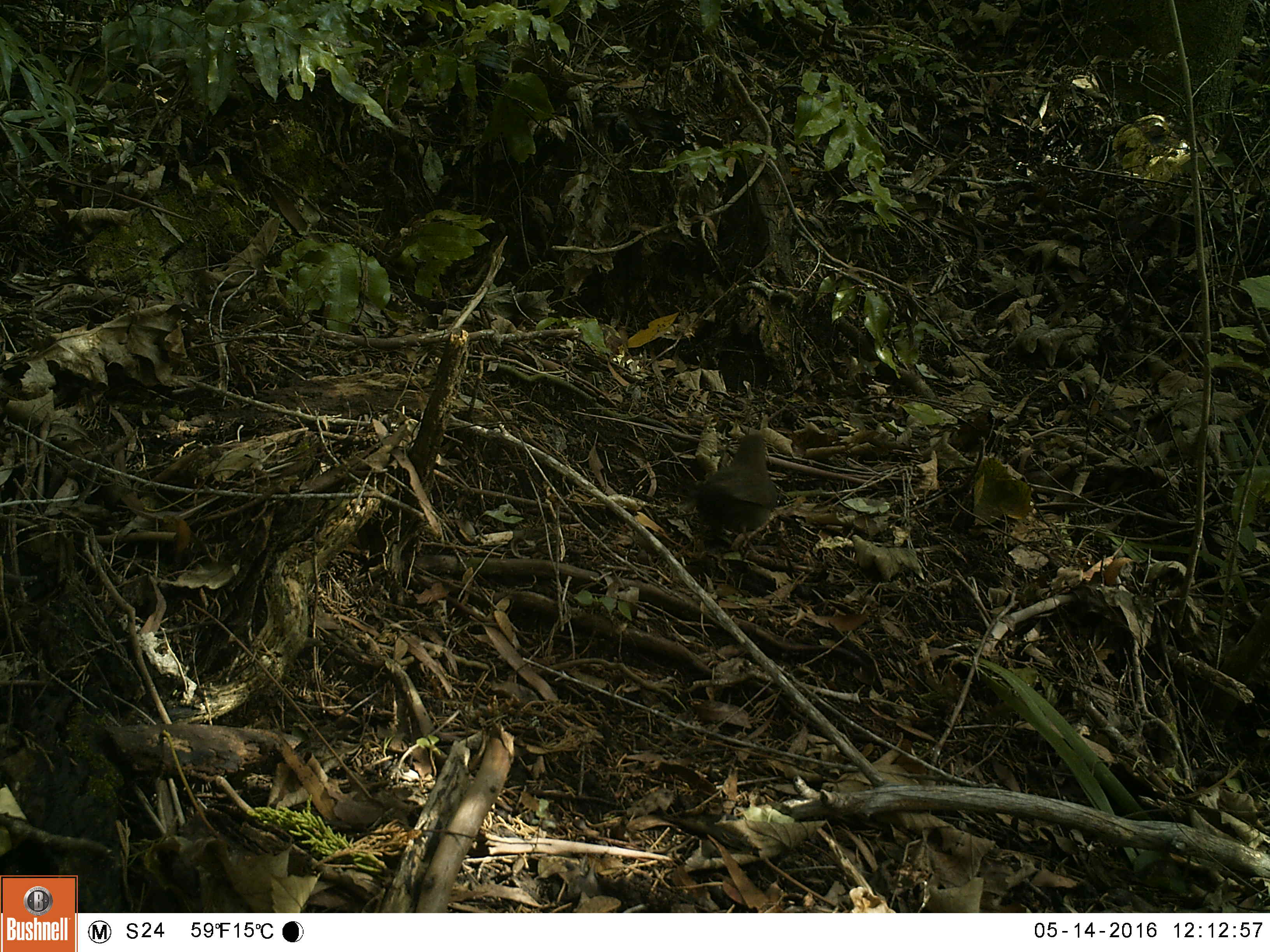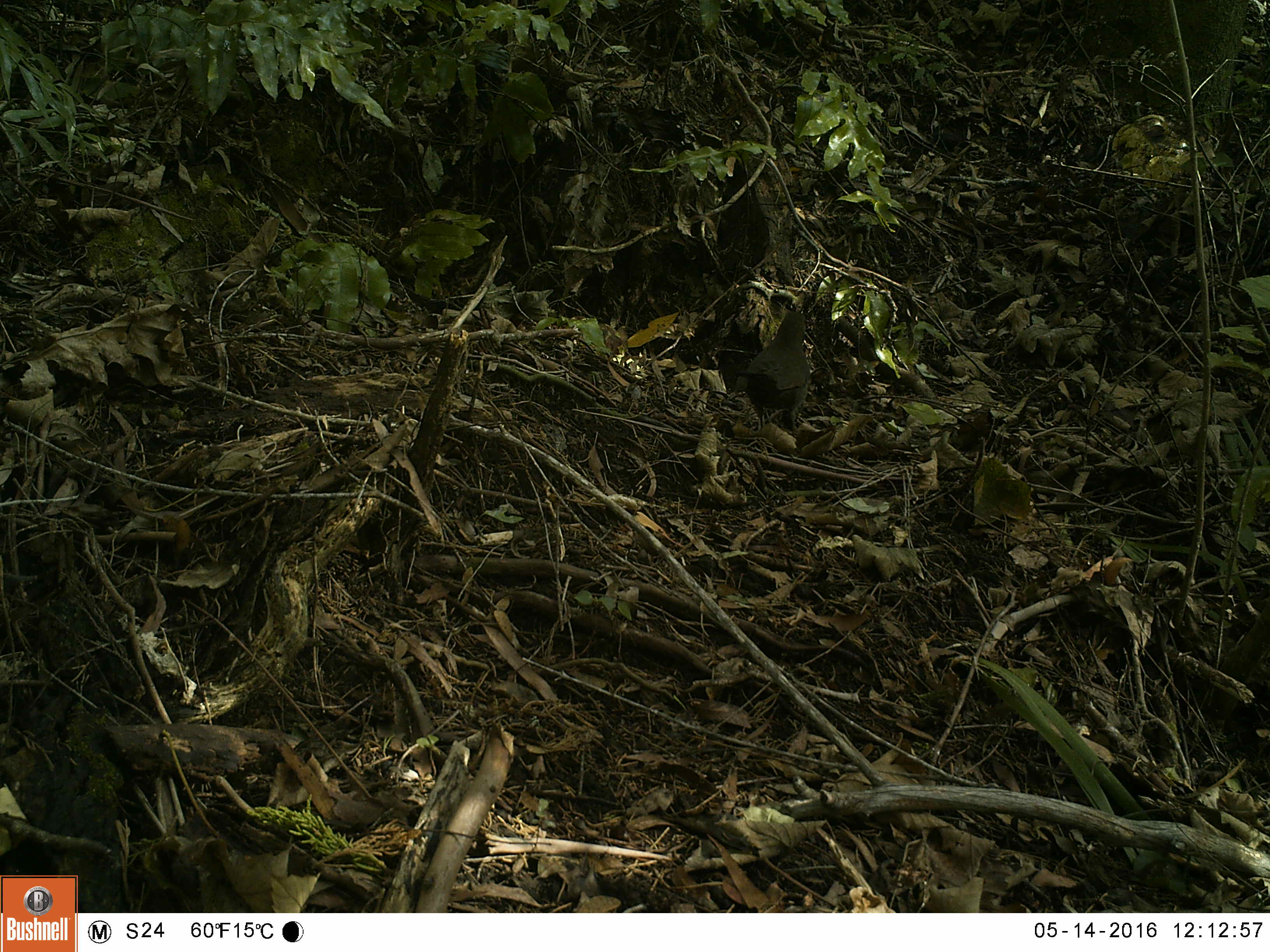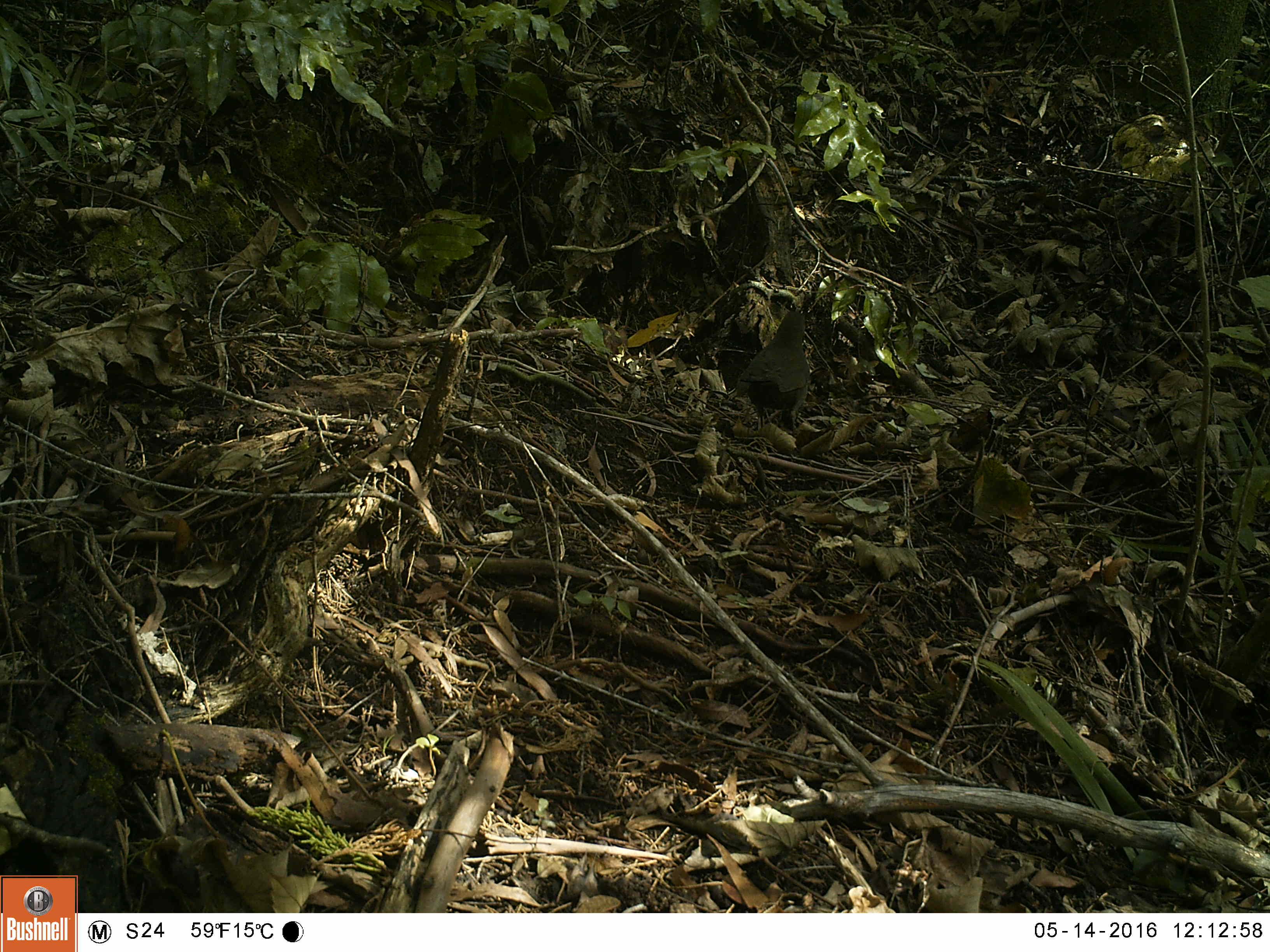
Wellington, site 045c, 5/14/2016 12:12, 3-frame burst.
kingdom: Animalia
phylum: Chordata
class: Aves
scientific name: Aves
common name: bird